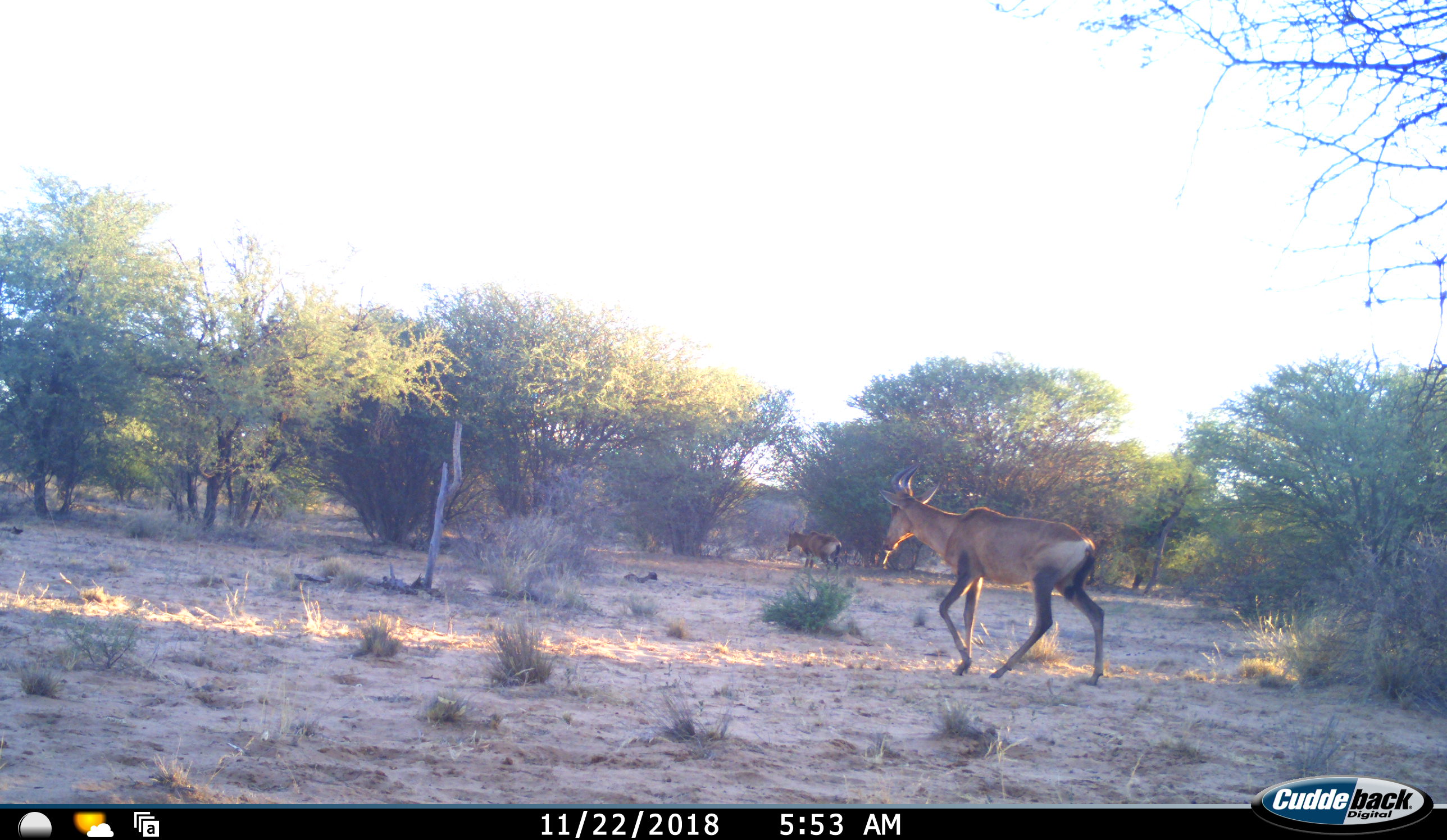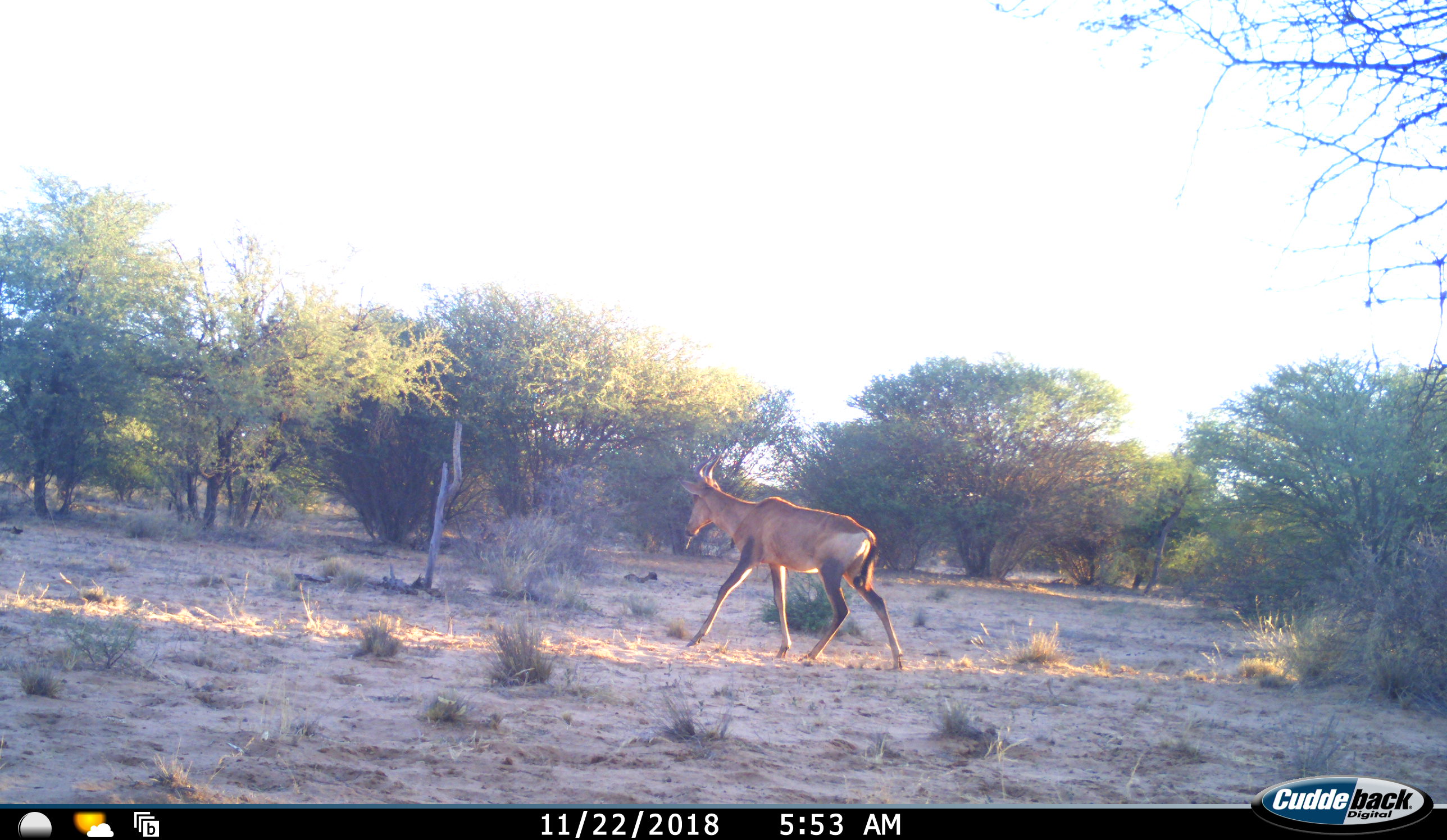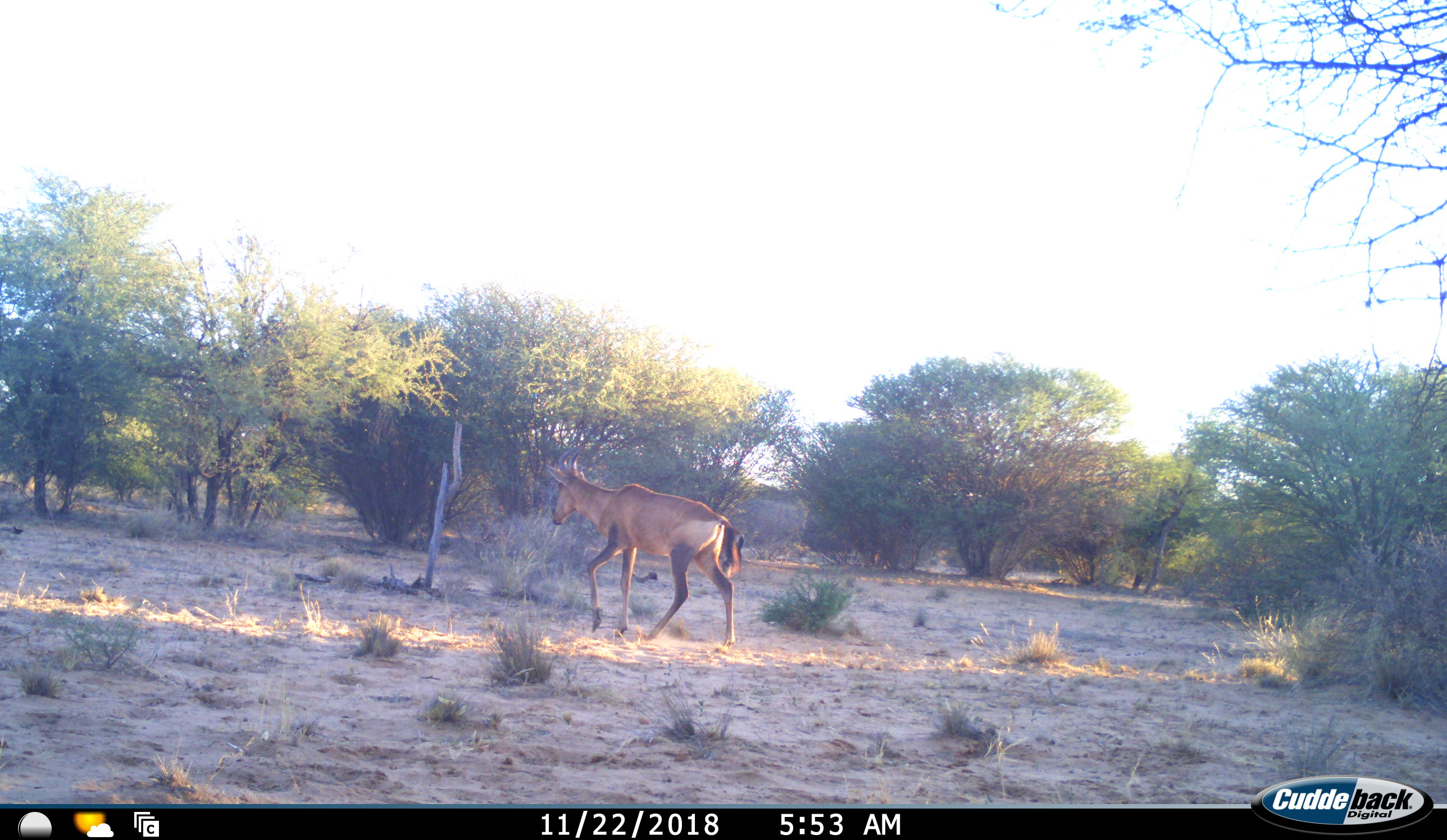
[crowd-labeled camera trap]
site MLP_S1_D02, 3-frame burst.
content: unidentified animal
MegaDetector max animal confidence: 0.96